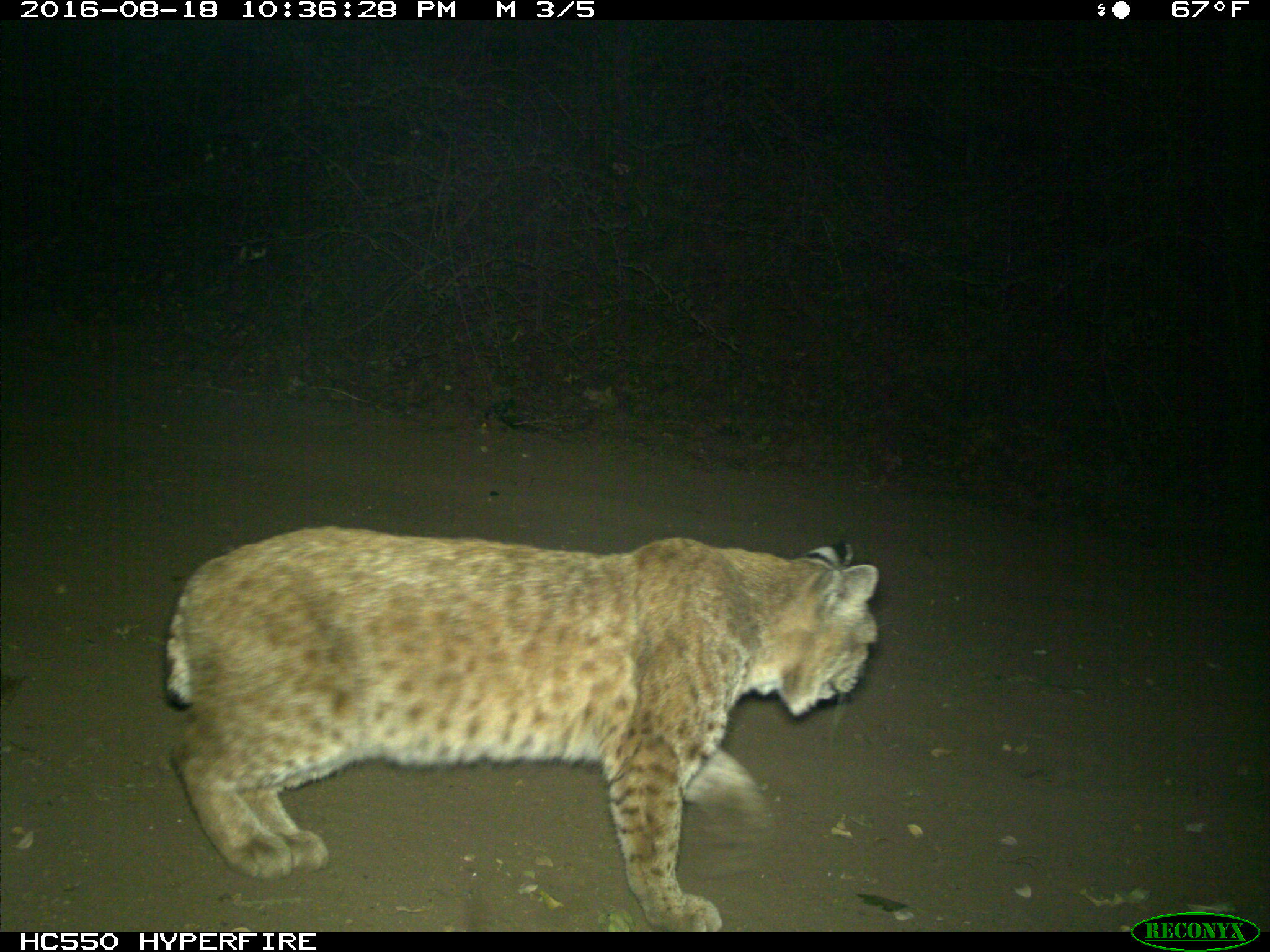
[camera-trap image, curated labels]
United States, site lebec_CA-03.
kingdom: Animalia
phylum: Chordata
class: Mammalia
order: Carnivora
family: Felidae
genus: Lynx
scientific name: Lynx rufus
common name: bobcat